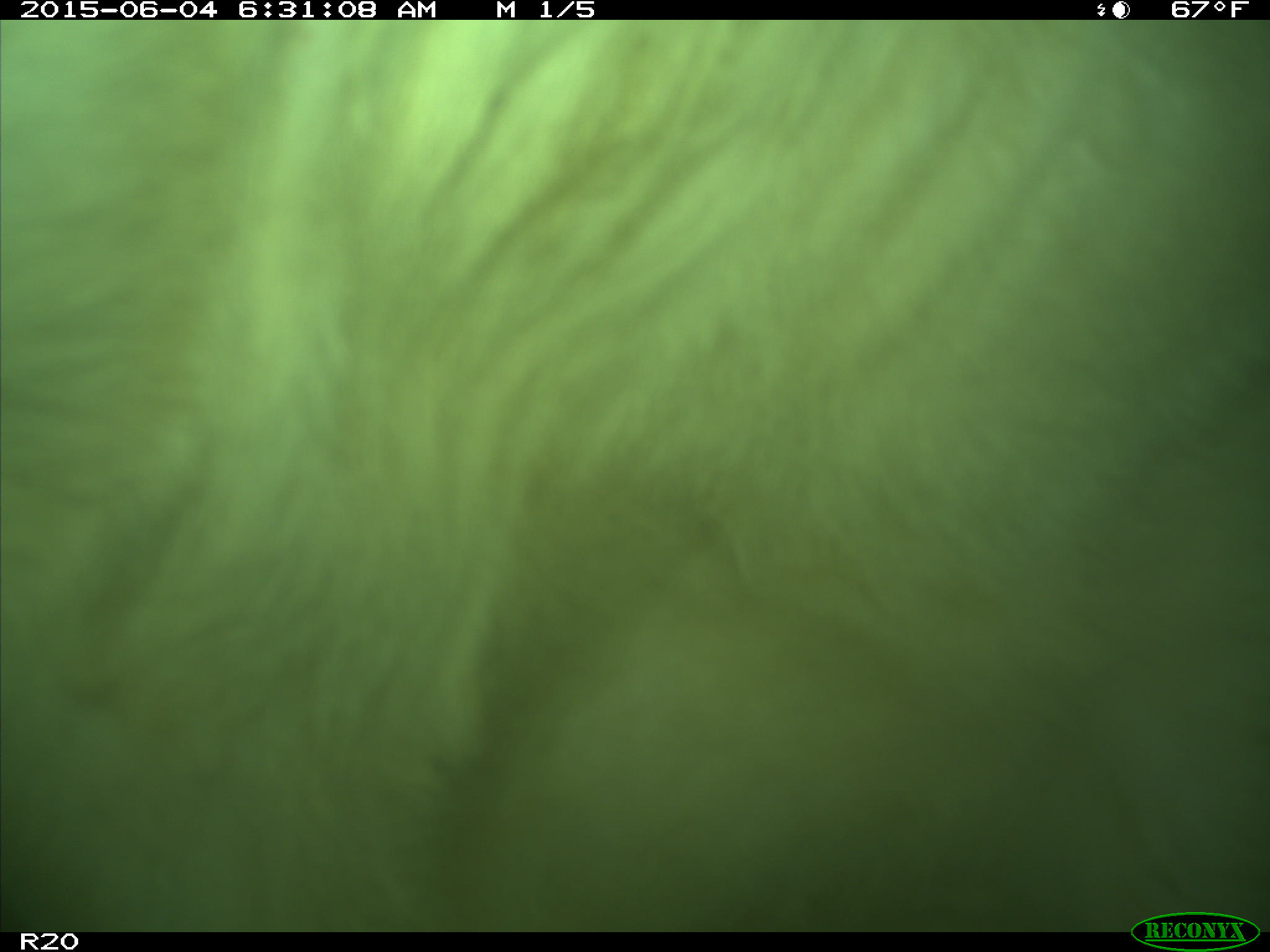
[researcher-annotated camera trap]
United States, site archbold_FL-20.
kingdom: Animalia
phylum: Chordata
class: Mammalia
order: Artiodactyla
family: Bovidae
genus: Bos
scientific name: Bos taurus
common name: domestic cow